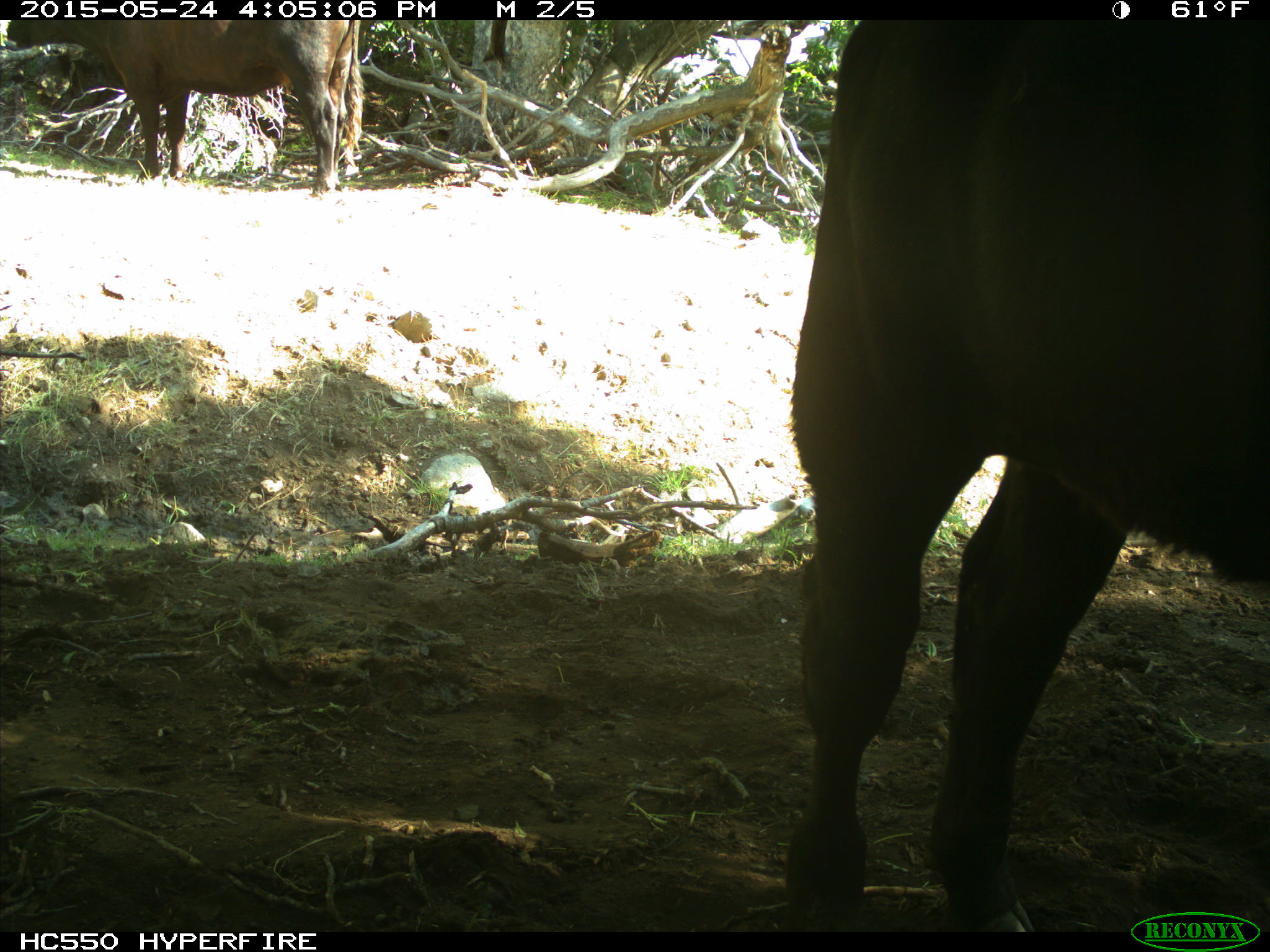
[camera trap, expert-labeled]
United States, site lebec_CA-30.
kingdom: Animalia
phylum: Chordata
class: Mammalia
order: Artiodactyla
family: Bovidae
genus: Bos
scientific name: Bos taurus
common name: domestic cow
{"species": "Bos taurus (domestic cow)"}